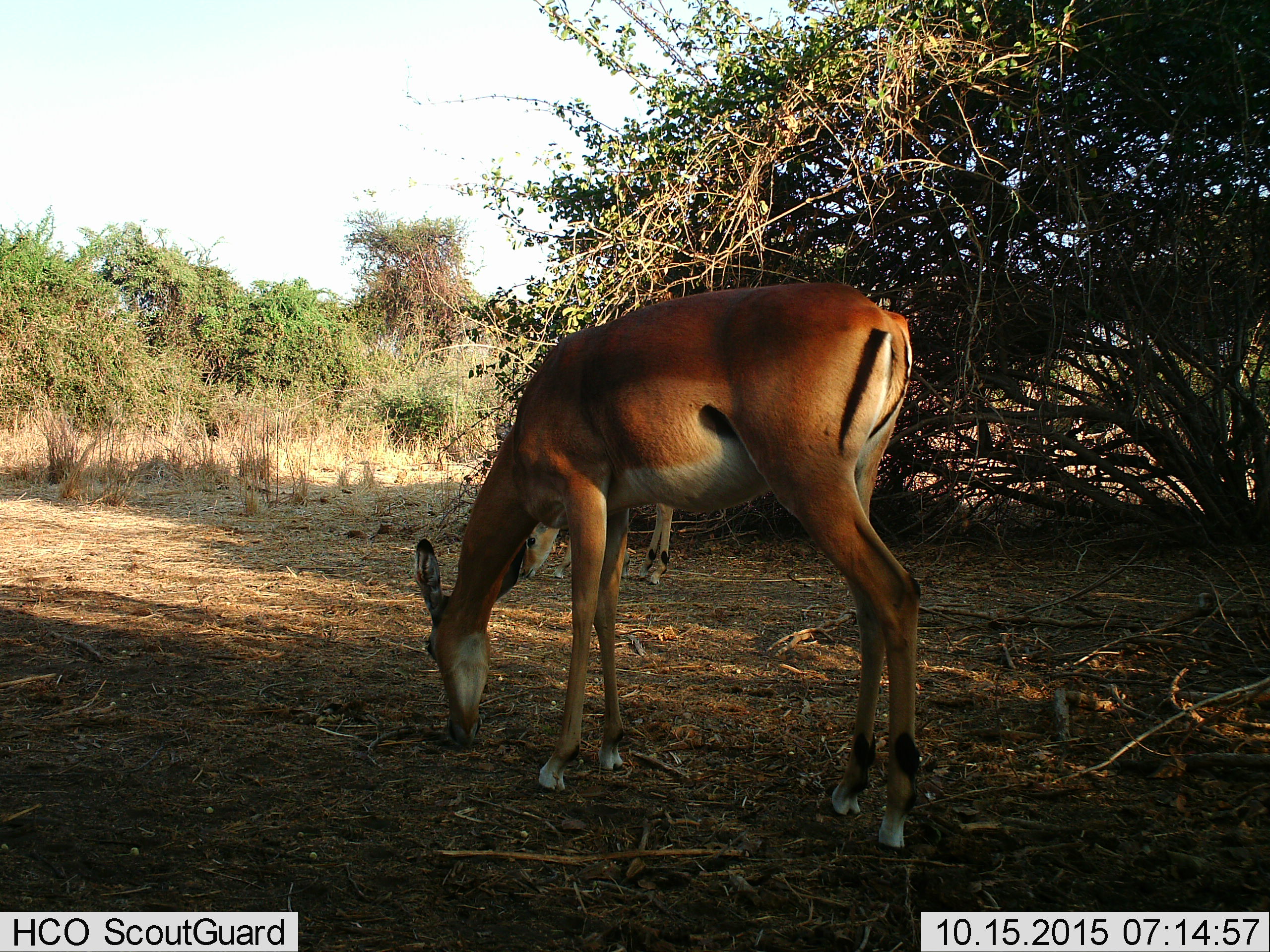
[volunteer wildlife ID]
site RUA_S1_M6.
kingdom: Animalia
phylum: Chordata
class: Mammalia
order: Artiodactyla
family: Bovidae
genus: Aepyceros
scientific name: Aepyceros melampus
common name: impala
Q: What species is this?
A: Impala (Aepyceros melampus).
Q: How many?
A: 2.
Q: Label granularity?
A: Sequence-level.